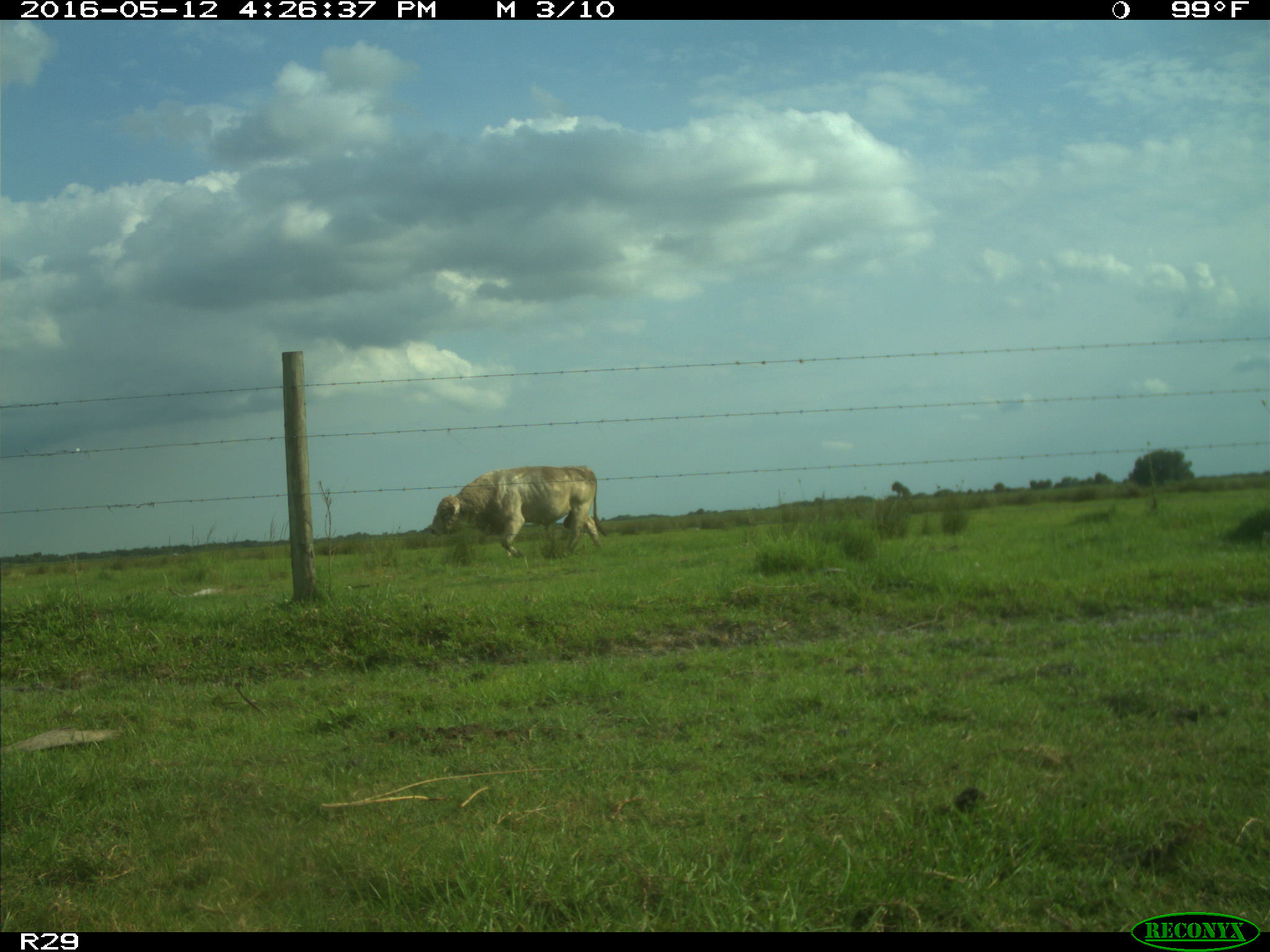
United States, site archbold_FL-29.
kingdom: Animalia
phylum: Chordata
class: Mammalia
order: Artiodactyla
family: Bovidae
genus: Bos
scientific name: Bos taurus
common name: domestic cow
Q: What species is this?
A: Bos taurus (domestic cow).